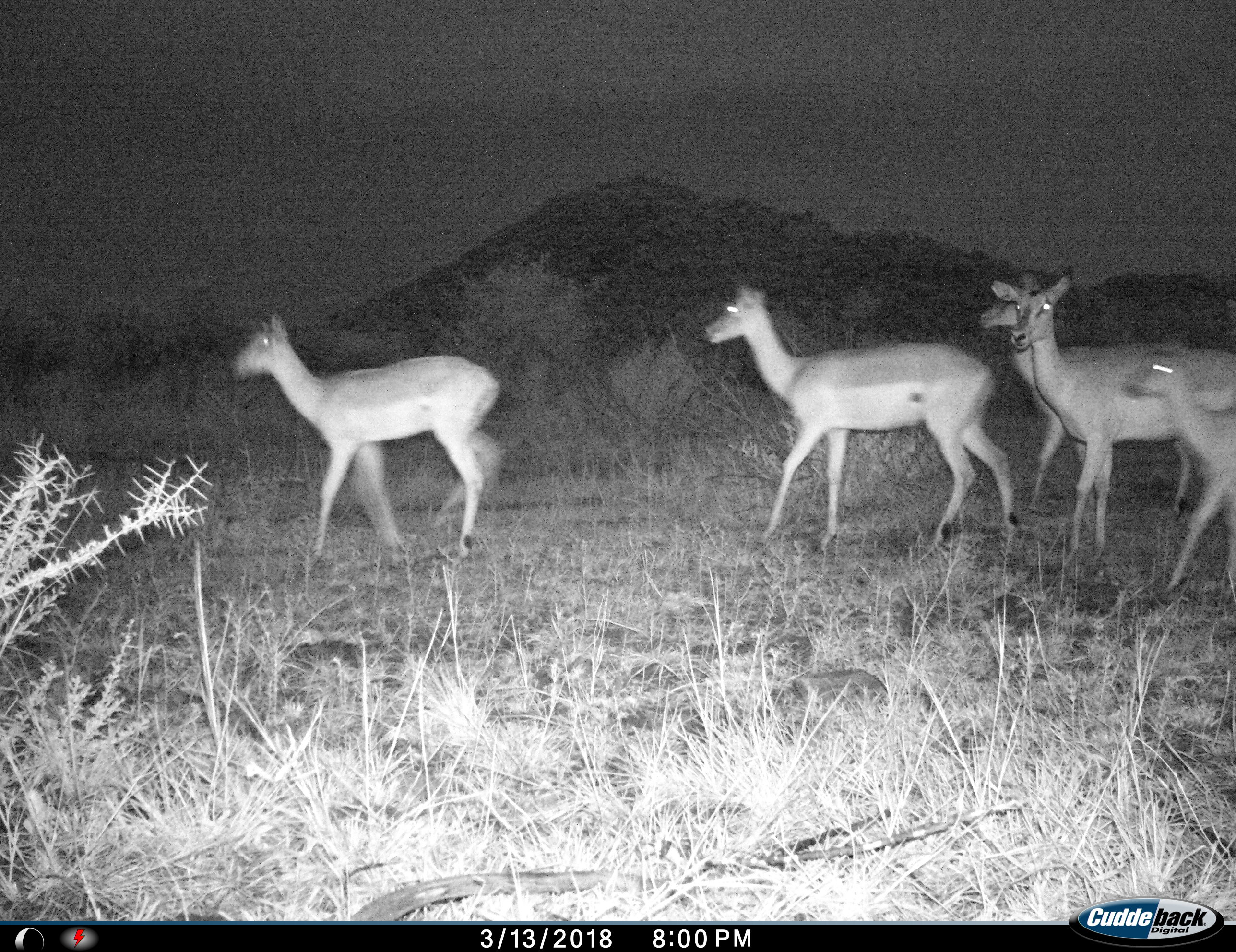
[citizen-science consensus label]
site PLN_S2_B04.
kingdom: Animalia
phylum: Chordata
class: Mammalia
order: Artiodactyla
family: Bovidae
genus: Aepyceros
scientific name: Aepyceros melampus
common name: impala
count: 5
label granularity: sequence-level